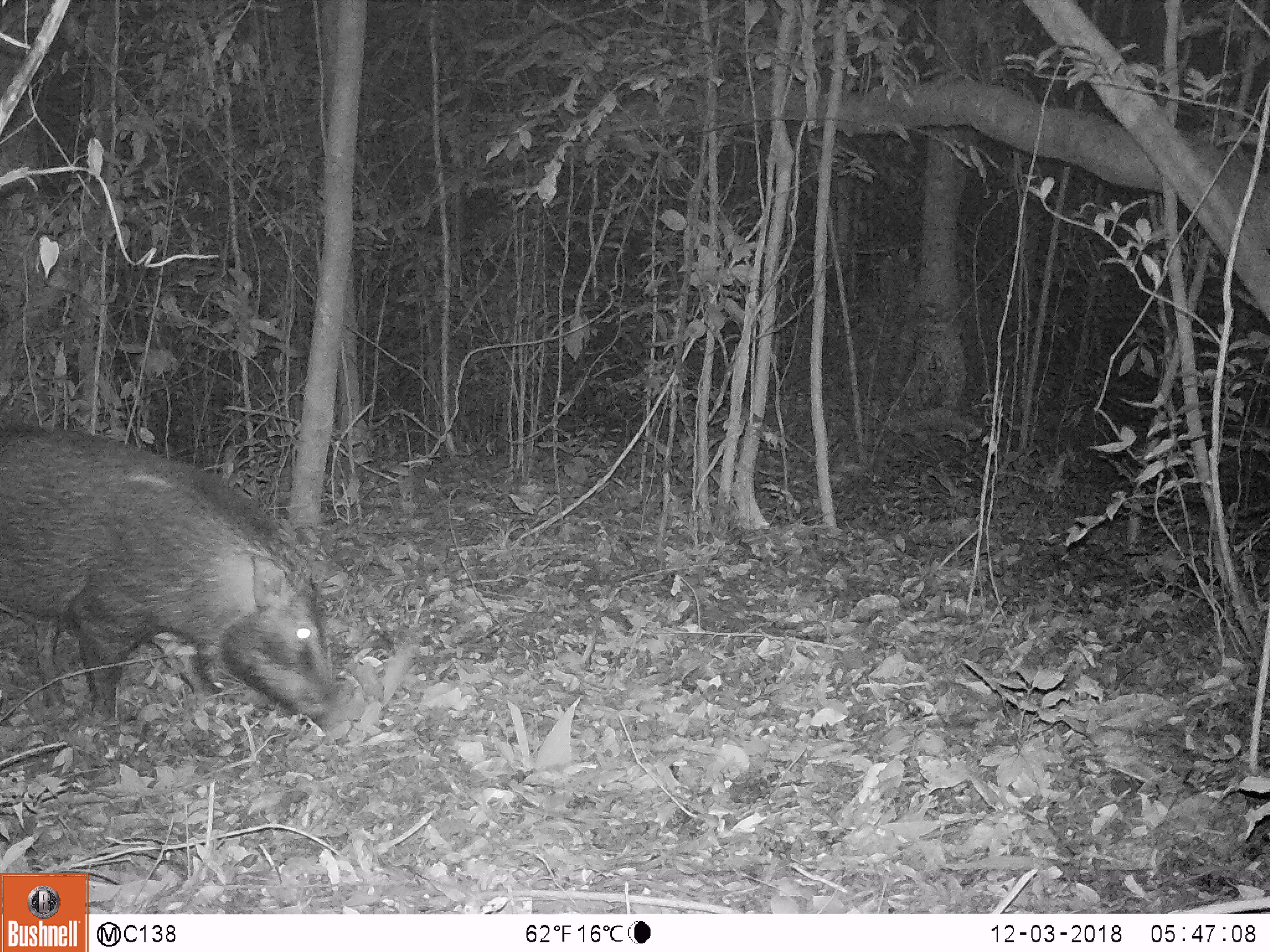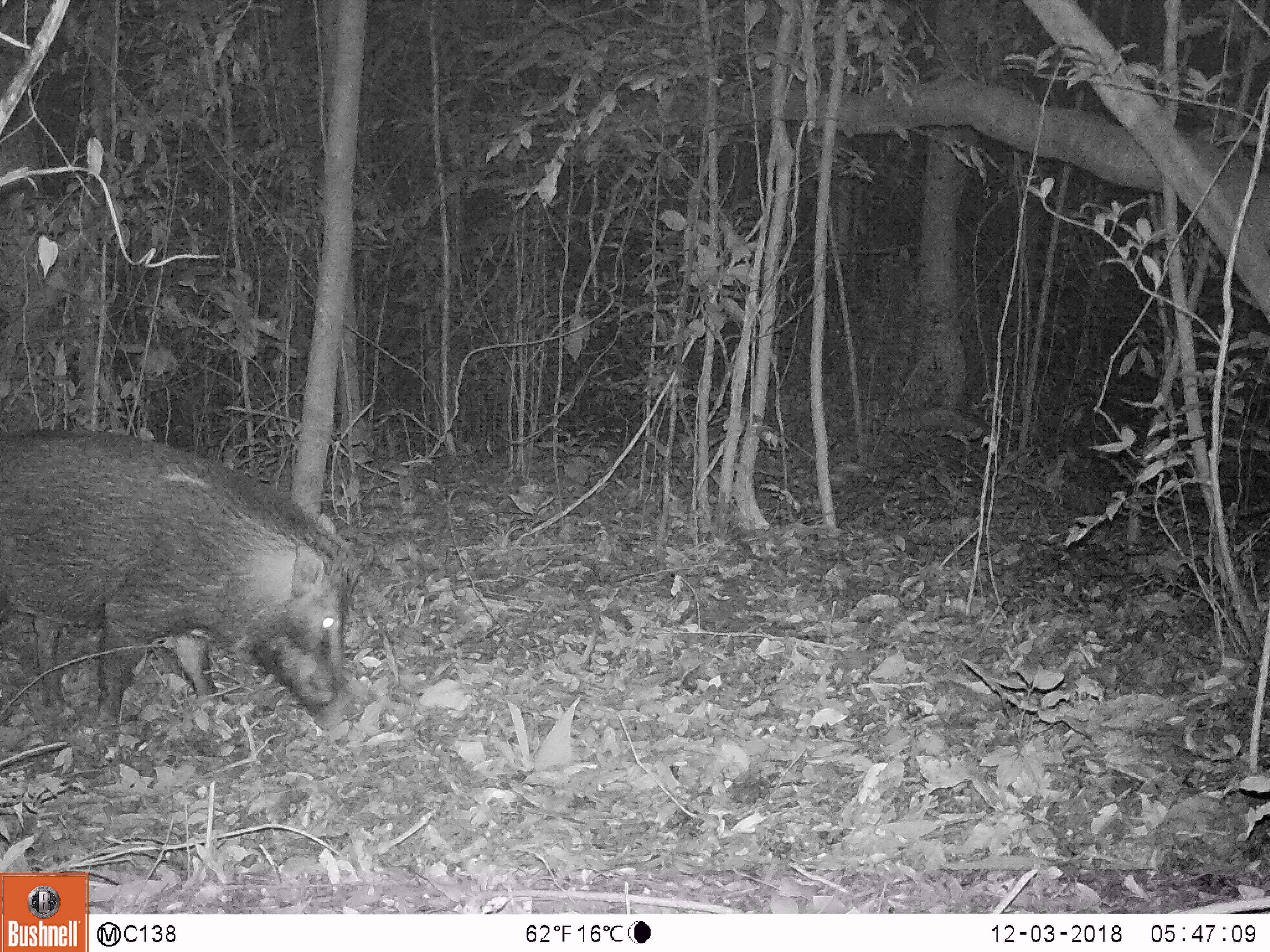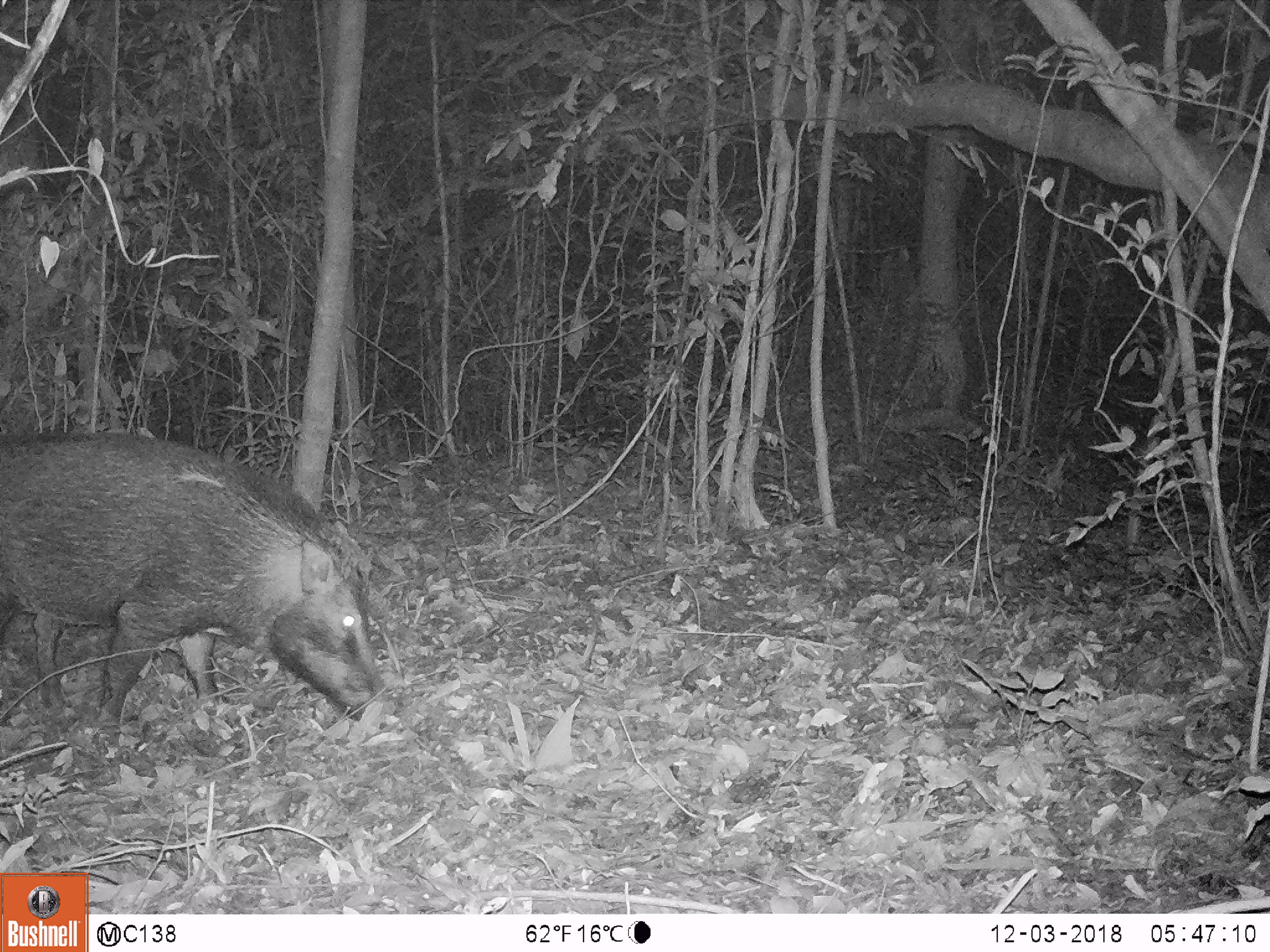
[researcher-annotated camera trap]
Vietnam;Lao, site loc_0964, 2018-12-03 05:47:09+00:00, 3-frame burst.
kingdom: Animalia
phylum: Chordata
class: Mammalia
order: Artiodactyla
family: Suidae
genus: Sus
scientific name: Sus scrofa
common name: eurasian wild pig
Eurasian wild pig (Sus scrofa). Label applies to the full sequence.